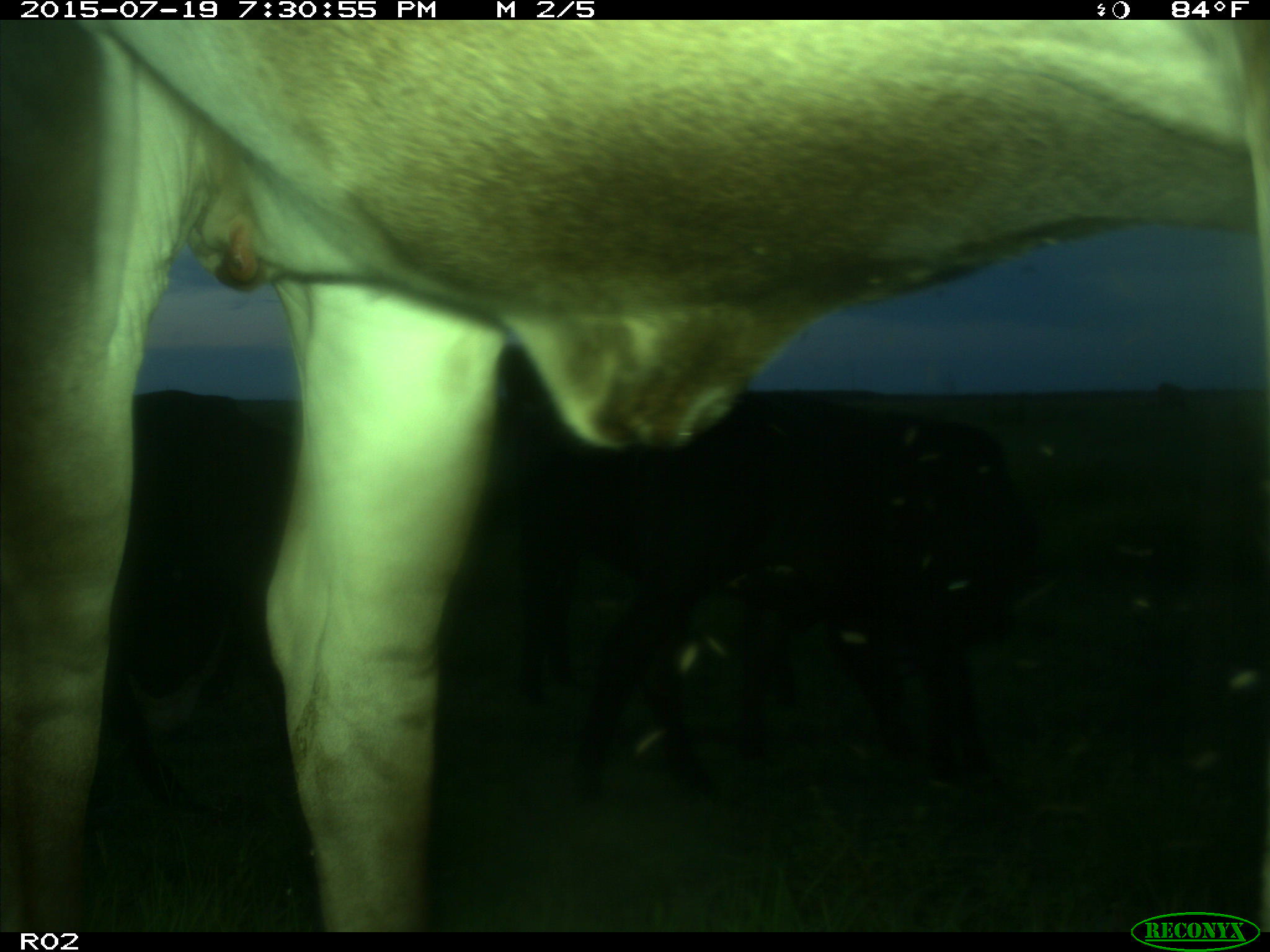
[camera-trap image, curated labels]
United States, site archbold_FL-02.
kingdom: Animalia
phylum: Chordata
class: Mammalia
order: Artiodactyla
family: Bovidae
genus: Bos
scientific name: Bos taurus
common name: domestic cow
Bos taurus (domestic cow).